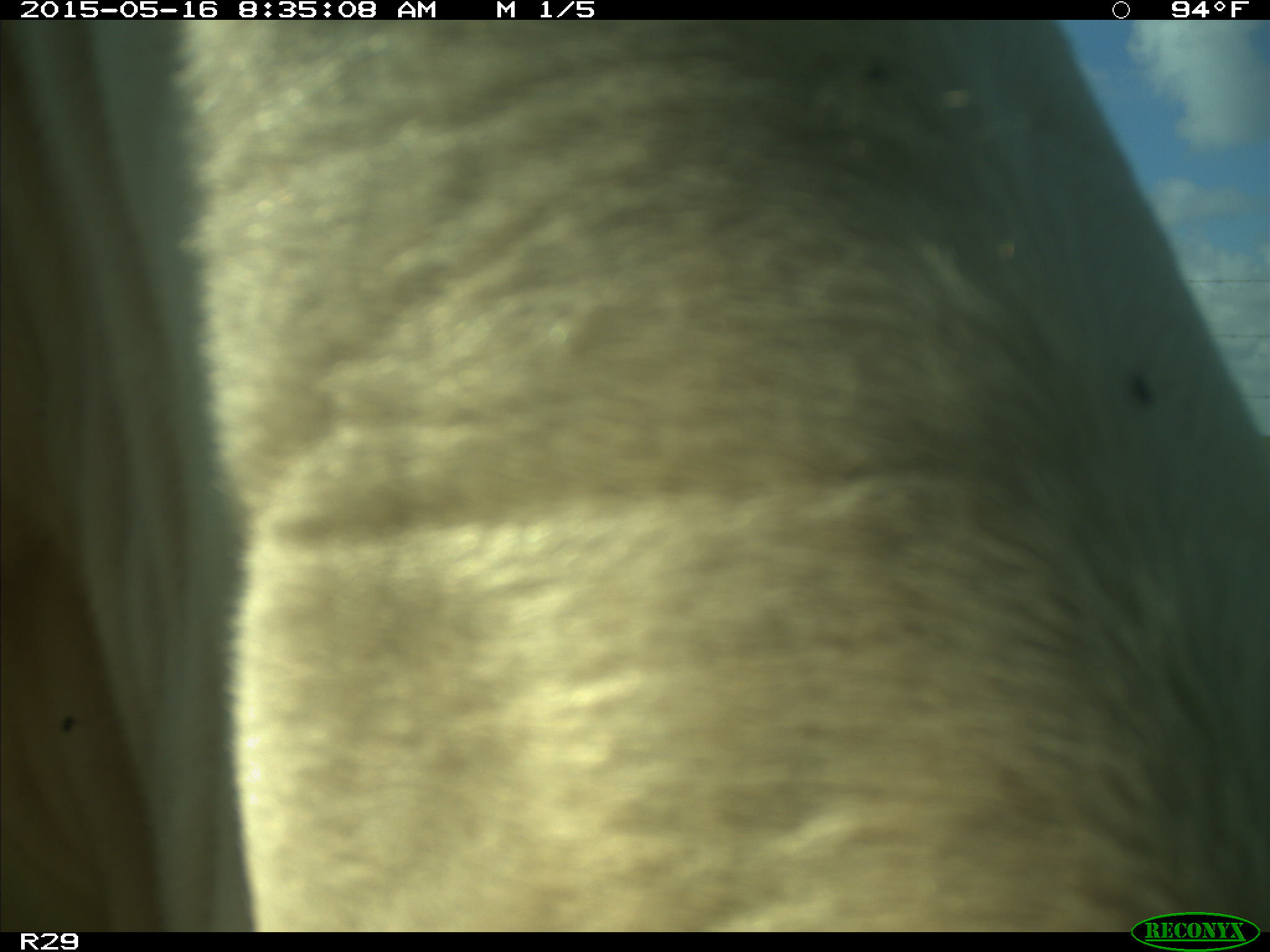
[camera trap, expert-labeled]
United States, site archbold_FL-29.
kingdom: Animalia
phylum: Chordata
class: Mammalia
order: Artiodactyla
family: Bovidae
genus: Bos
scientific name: Bos taurus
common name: domestic cow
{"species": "Bos taurus (domestic cow)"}